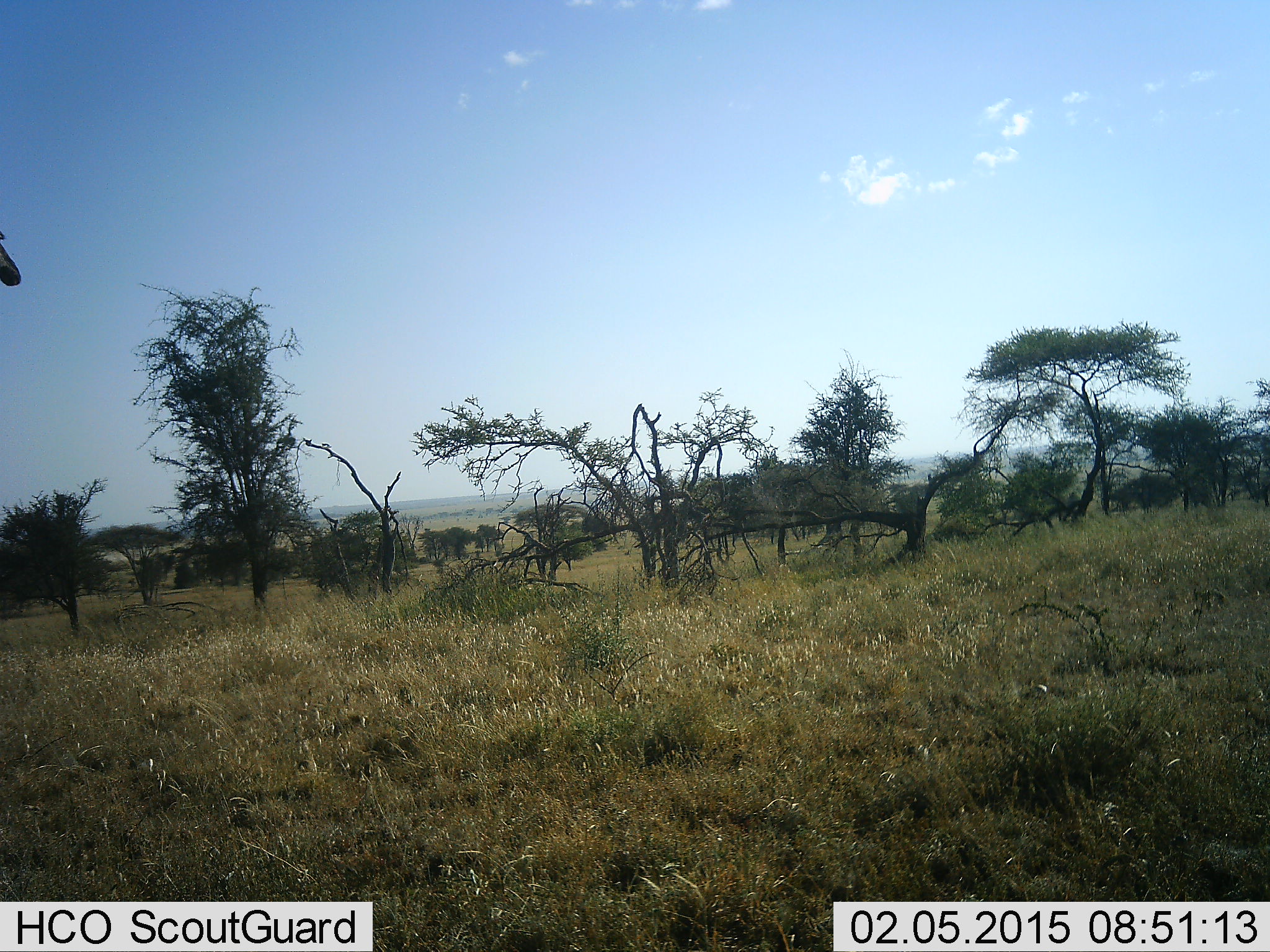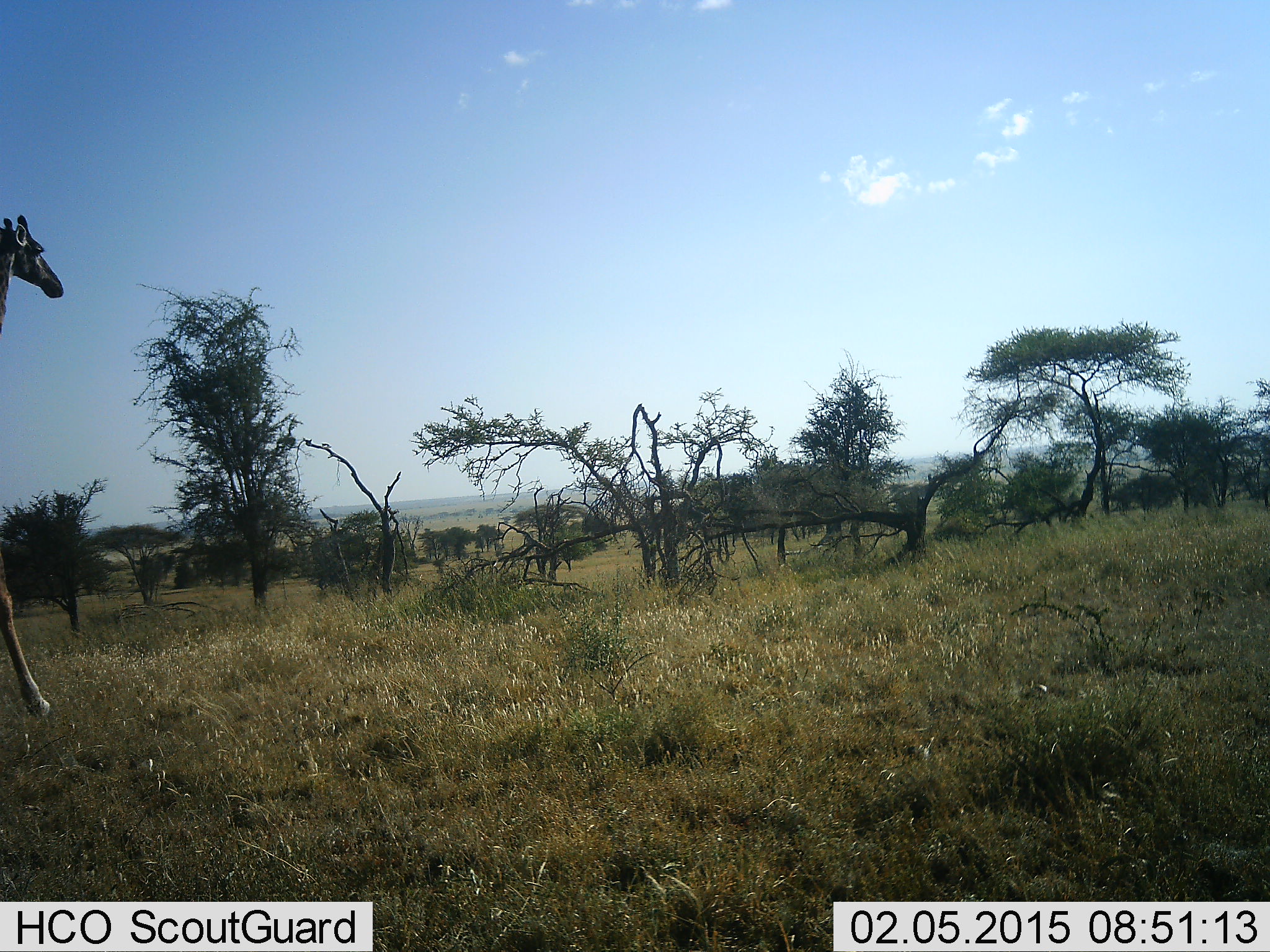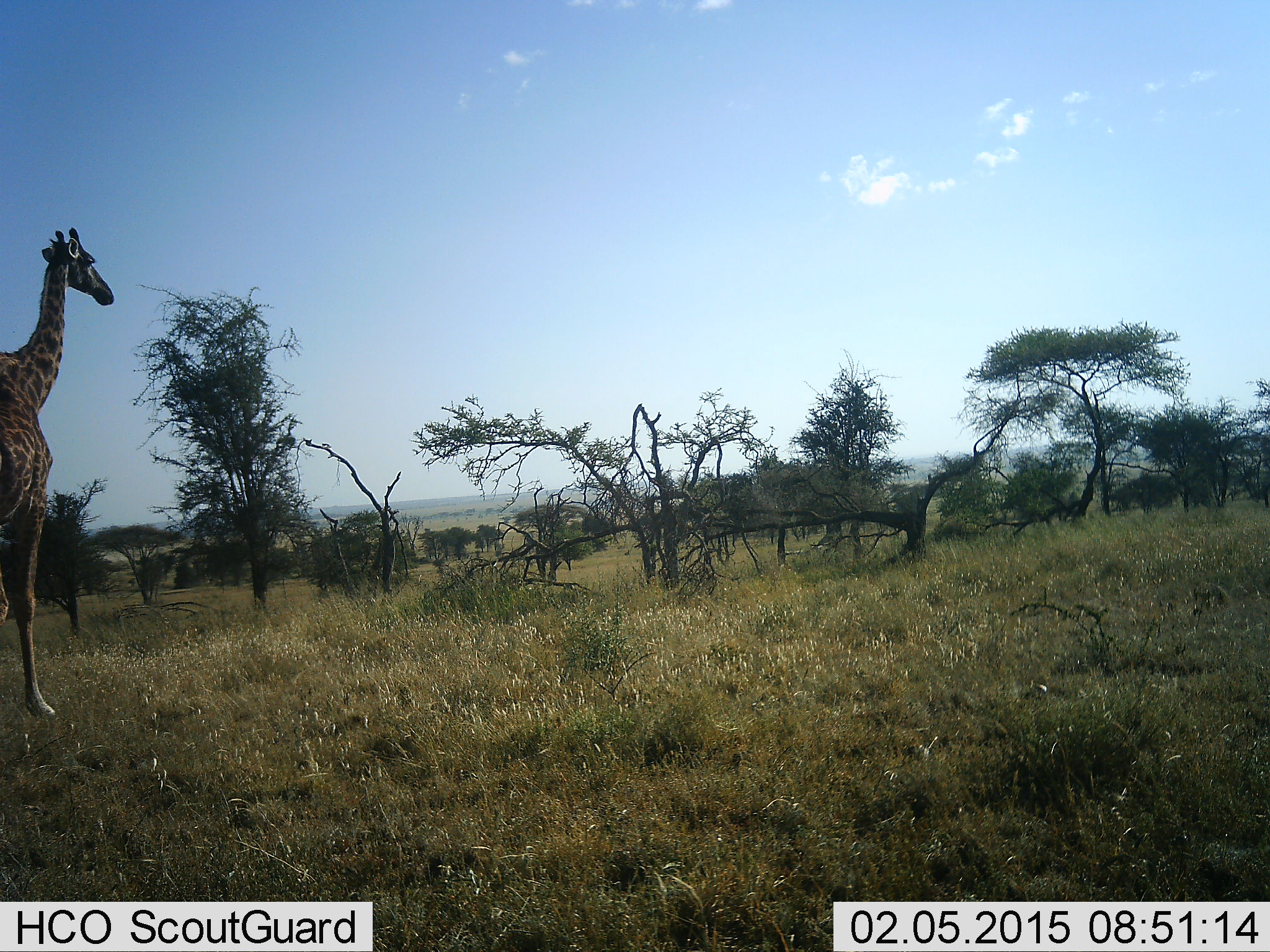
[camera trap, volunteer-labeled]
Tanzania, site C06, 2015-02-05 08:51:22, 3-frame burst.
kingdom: Animalia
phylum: Chordata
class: Mammalia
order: Artiodactyla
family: Giraffidae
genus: Giraffa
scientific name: Giraffa camelopardalis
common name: giraffe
Giraffe (Giraffa camelopardalis), count 1. Behavior (volunteer vote fractions): standing 0%, resting 0%, moving 100%, interacting 0%. Young present (vote fraction): 0%. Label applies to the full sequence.